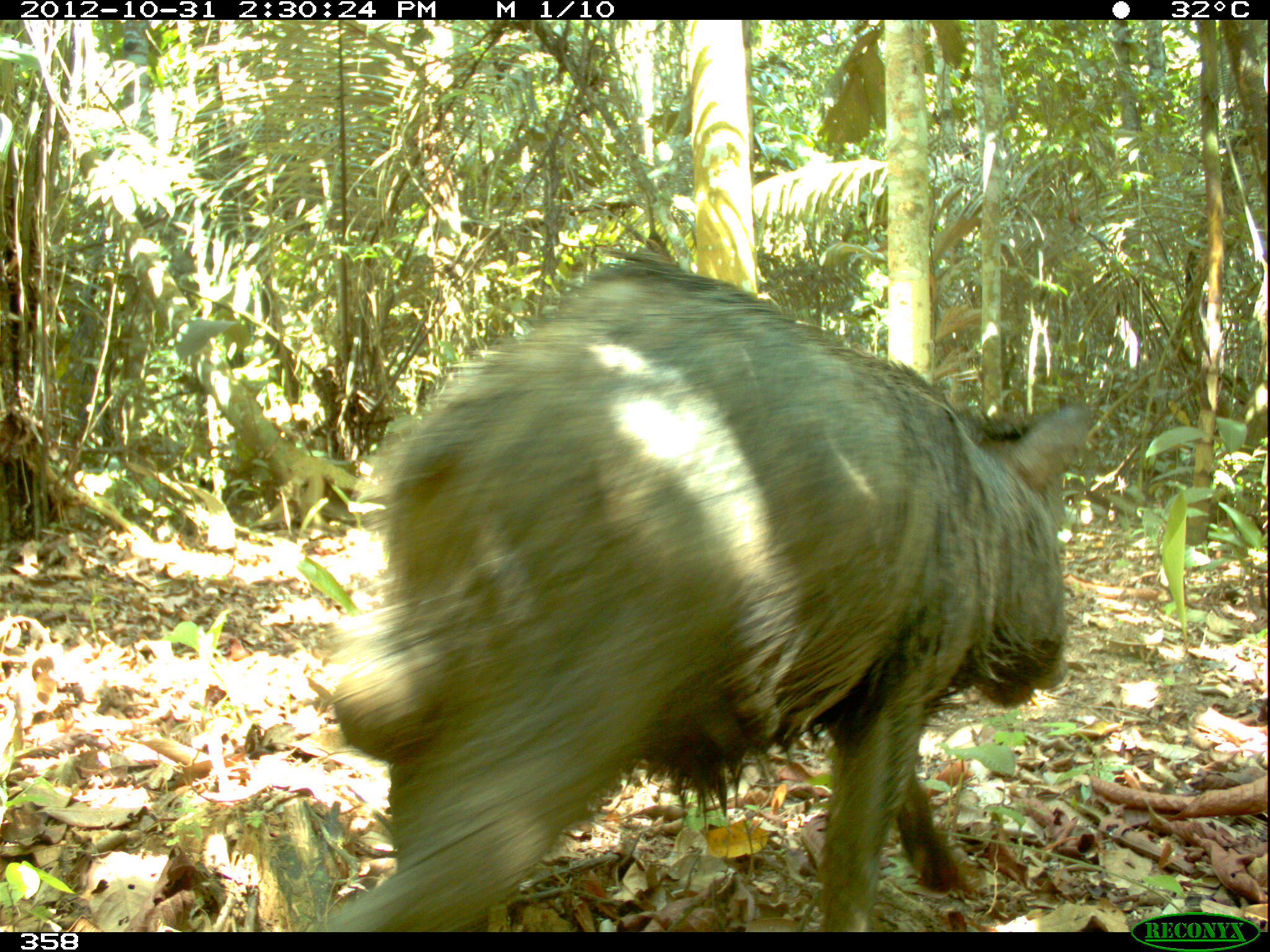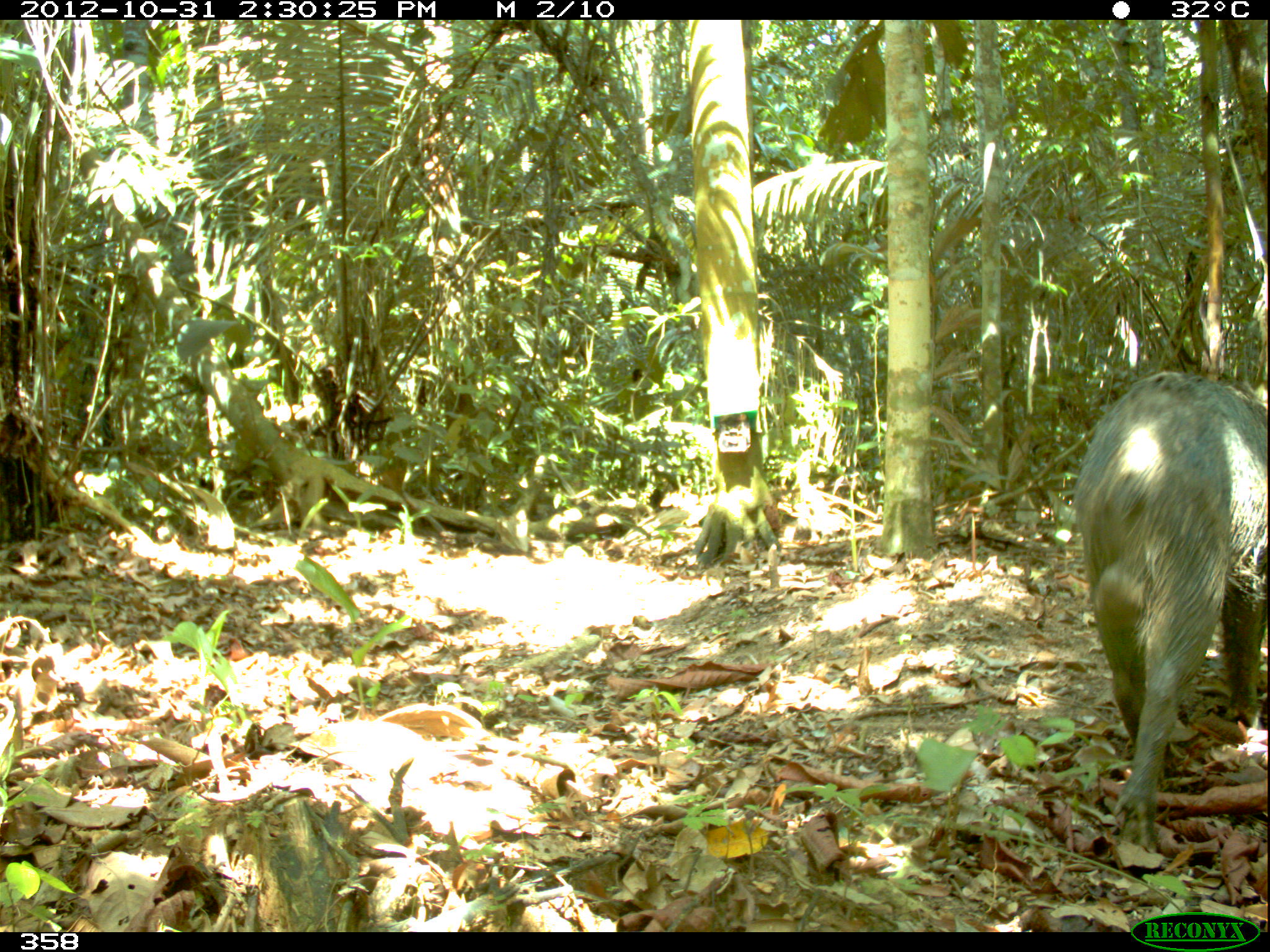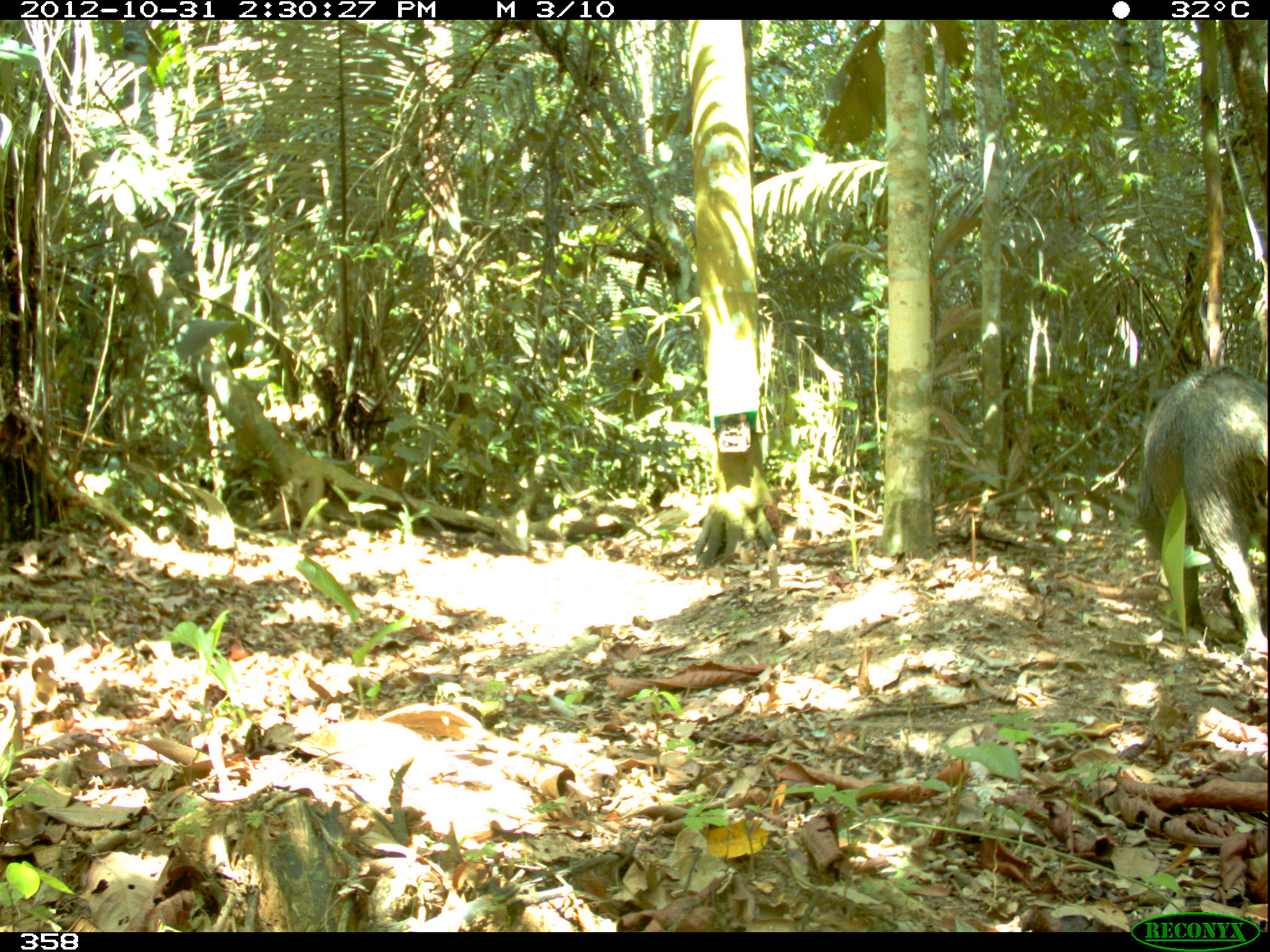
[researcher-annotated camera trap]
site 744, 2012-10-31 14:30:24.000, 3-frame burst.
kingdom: Animalia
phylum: Chordata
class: Mammalia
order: Artiodactyla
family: Tayassuidae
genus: Tayassu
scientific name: Tayassu pecari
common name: white-lipped peccary